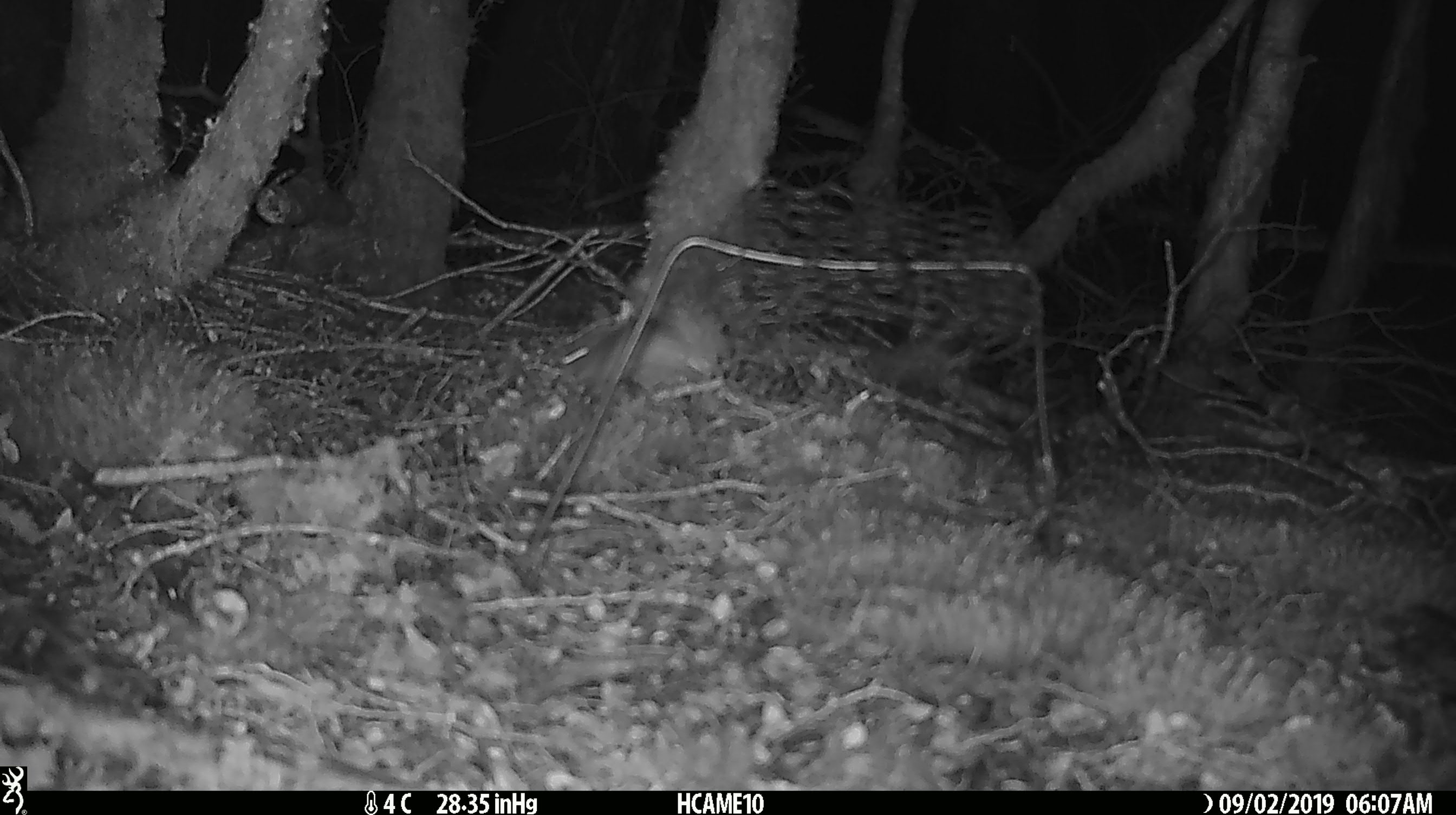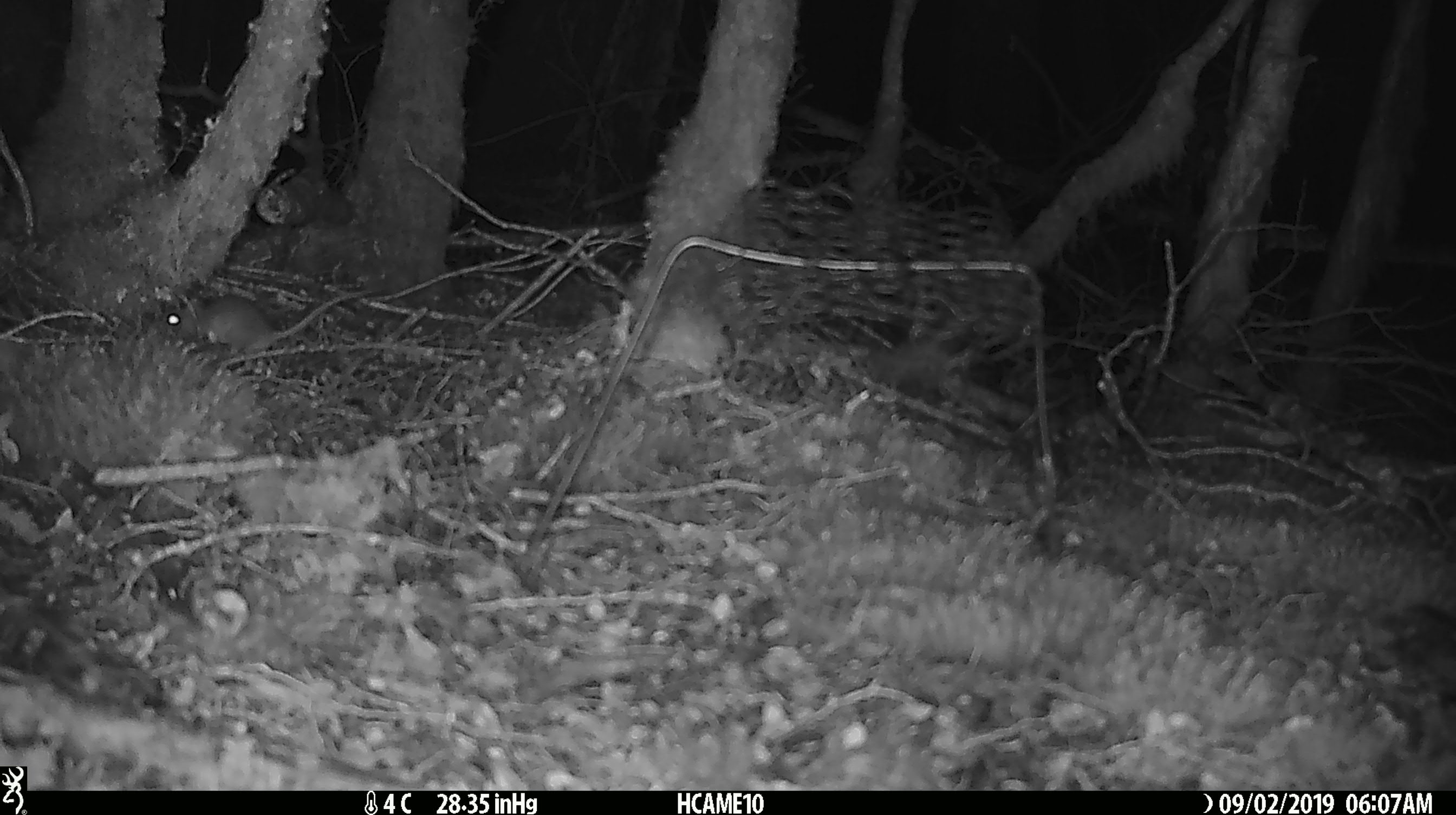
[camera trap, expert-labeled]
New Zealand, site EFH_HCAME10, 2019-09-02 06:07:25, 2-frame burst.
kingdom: Animalia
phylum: Chordata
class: Mammalia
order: Rodentia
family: Muridae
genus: Mus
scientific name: Mus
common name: mouse